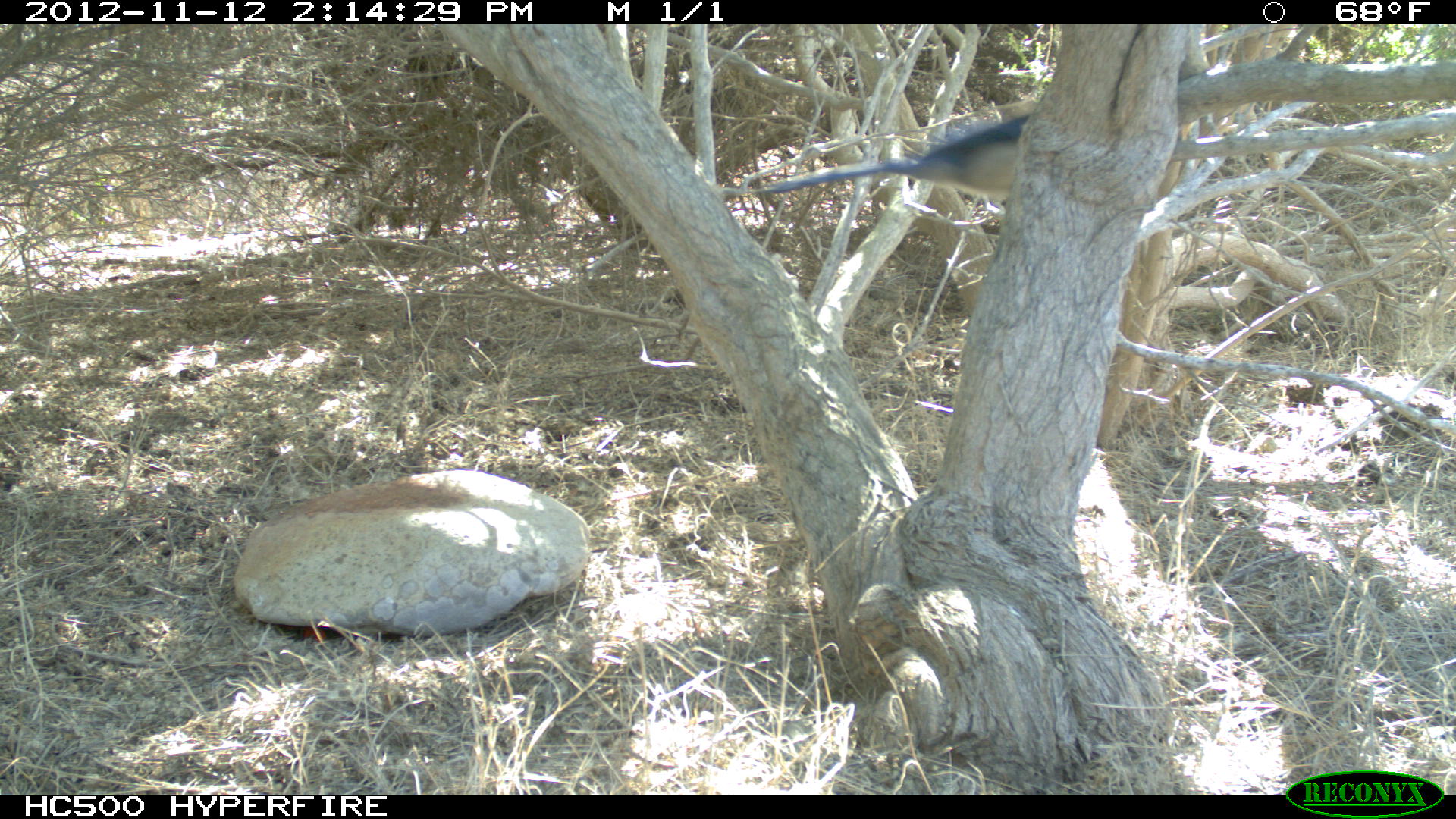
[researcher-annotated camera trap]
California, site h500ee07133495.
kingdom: Animalia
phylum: Chordata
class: Aves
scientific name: Aves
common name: bird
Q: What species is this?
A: Bird (Aves).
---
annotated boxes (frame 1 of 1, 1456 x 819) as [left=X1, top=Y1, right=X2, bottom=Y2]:
bird: [left=767, top=114, right=1028, bottom=199]